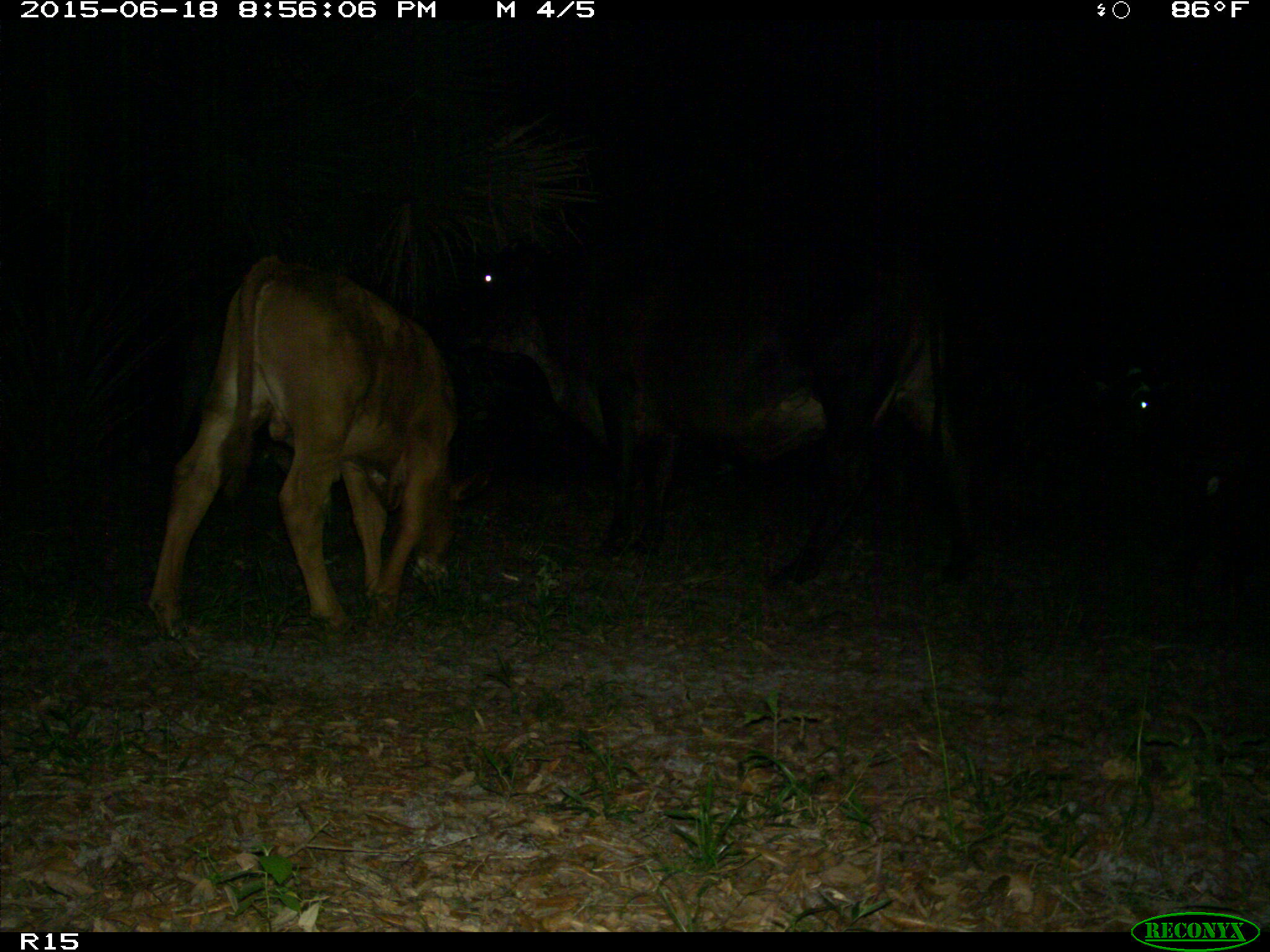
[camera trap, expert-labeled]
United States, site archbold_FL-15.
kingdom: Animalia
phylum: Chordata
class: Mammalia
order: Artiodactyla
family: Bovidae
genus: Bos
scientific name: Bos taurus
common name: domestic cow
Bos taurus (domestic cow).